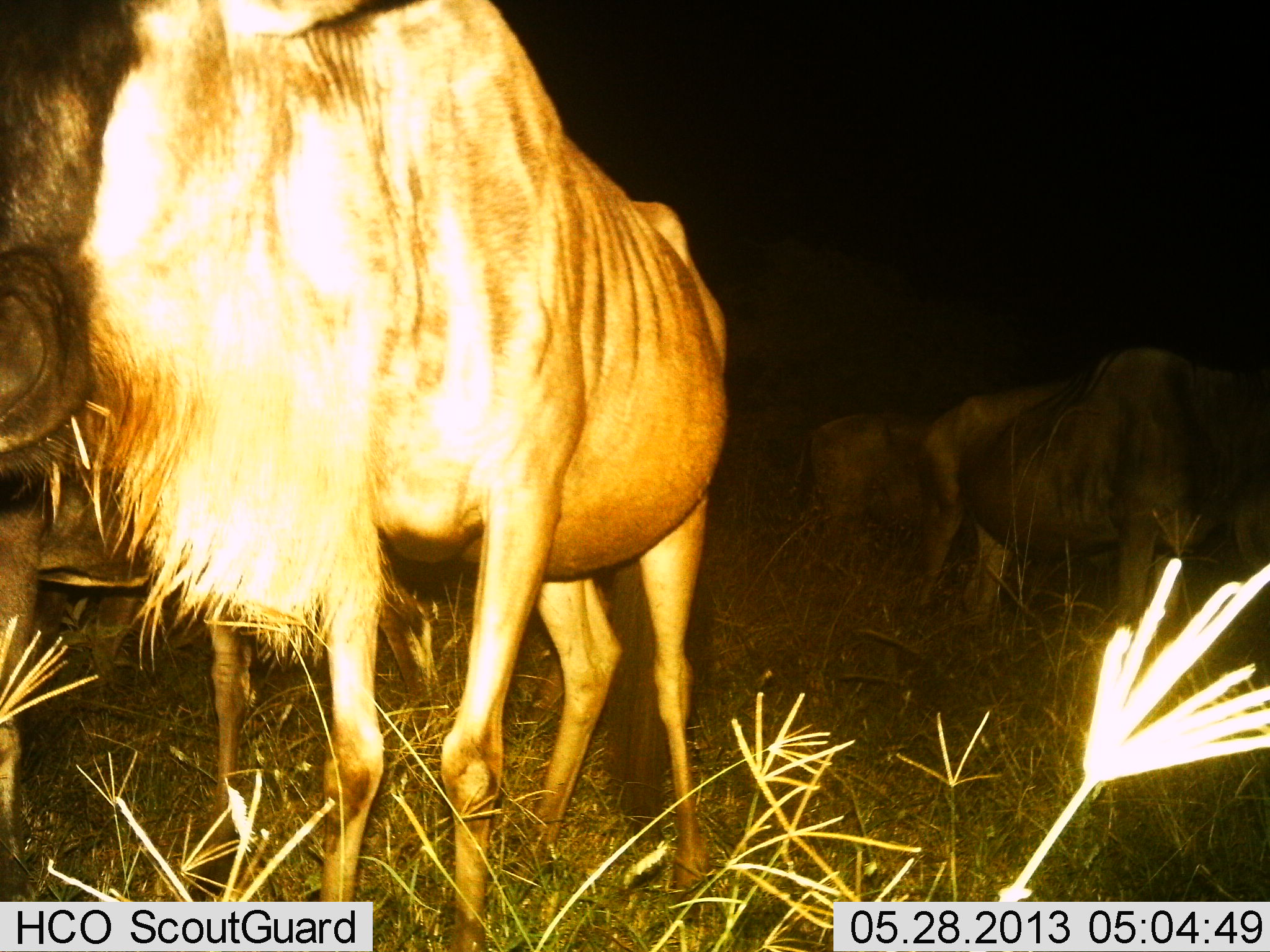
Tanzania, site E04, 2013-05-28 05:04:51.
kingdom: Animalia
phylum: Chordata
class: Mammalia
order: Artiodactyla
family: Bovidae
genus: Connochaetes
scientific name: Connochaetes taurinus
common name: blue wildebeest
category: wildebeest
Wildebeest (blue wildebeest) (Connochaetes taurinus), count 4. Behavior (volunteer vote fractions): standing 80%, resting 0%, moving 0%, interacting 10%. Young present (vote fraction): 0%. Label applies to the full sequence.